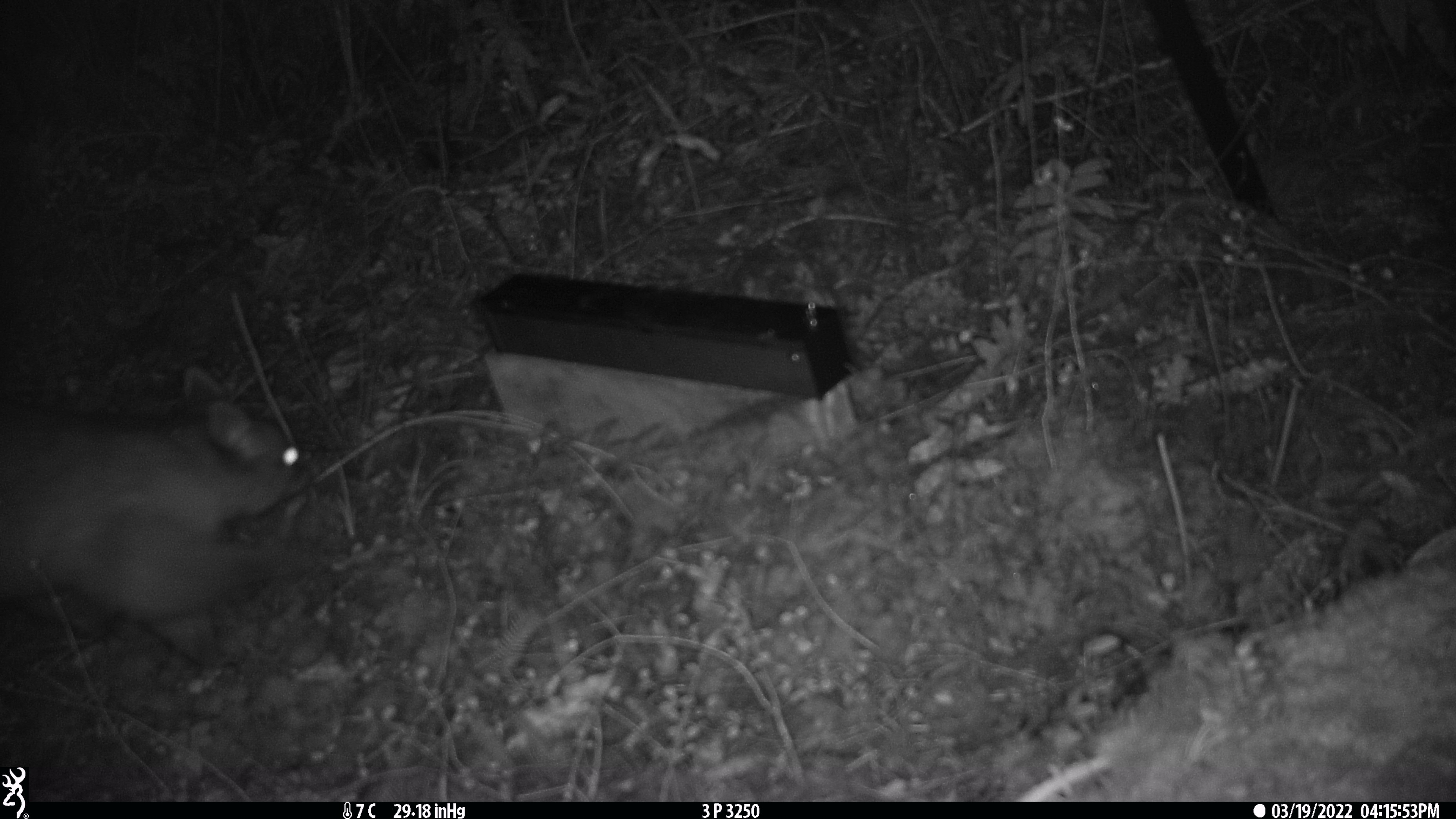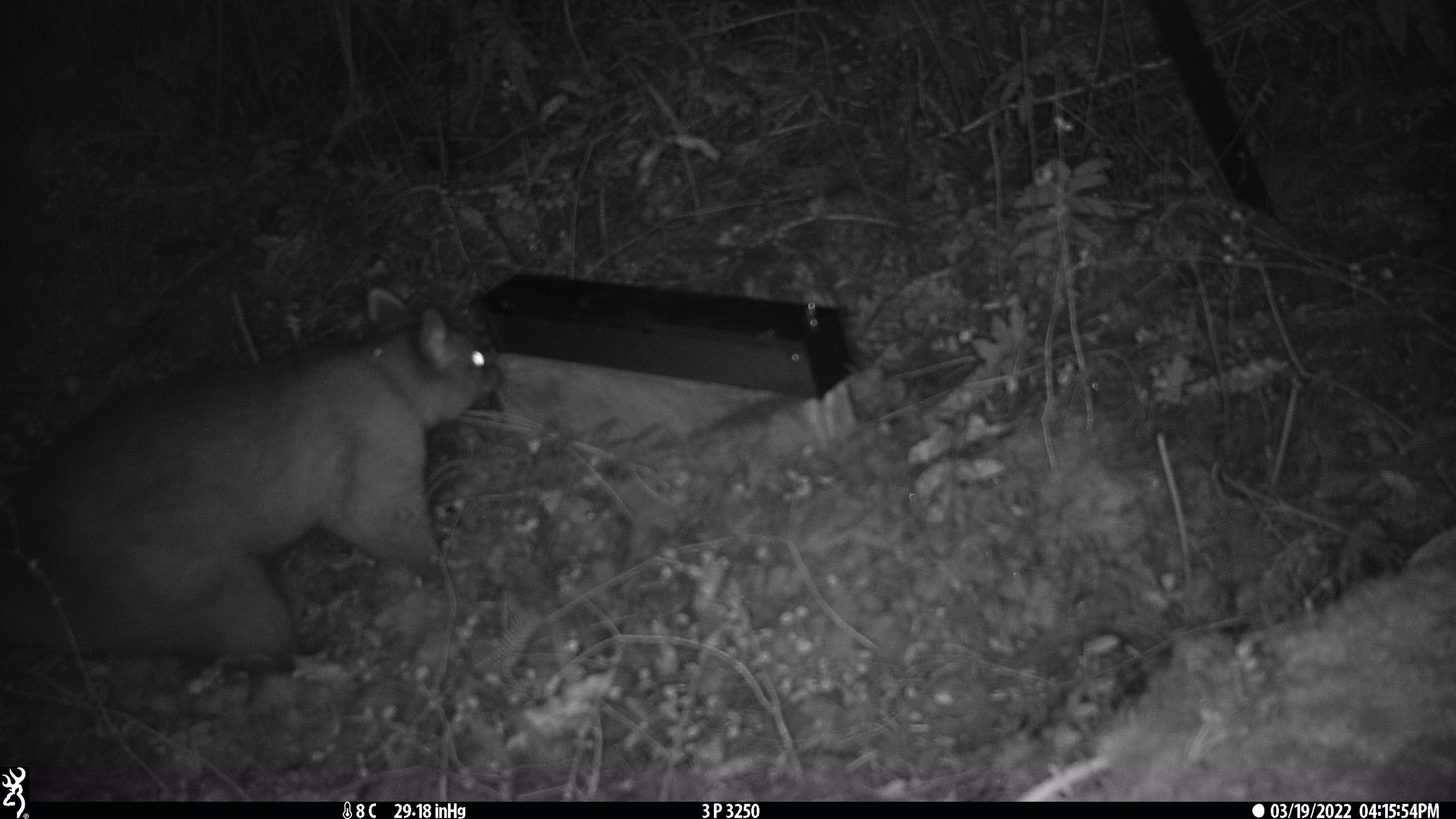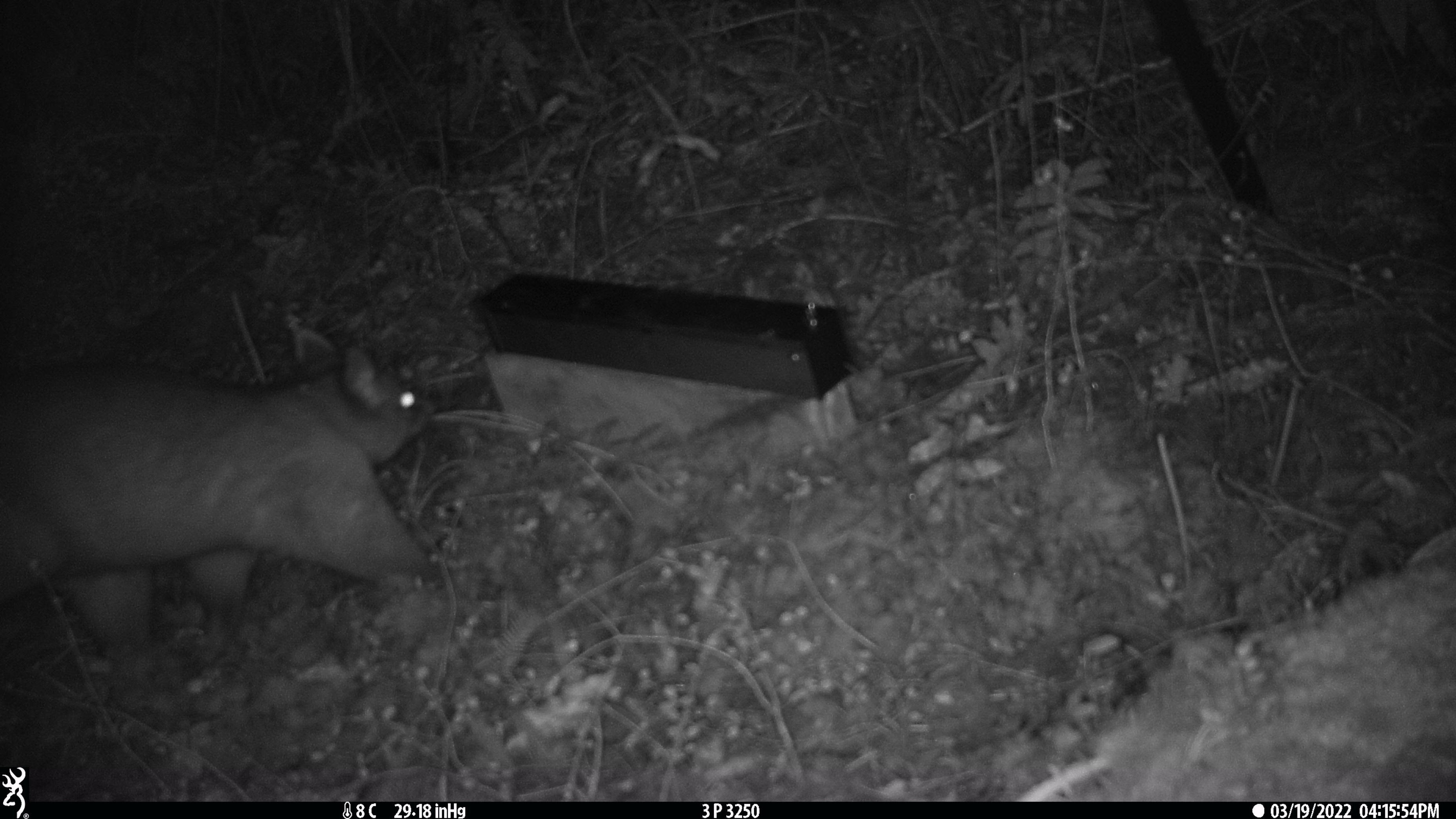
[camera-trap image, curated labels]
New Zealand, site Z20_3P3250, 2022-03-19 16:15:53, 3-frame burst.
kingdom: Animalia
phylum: Chordata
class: Mammalia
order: Diprotodontia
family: Phalangeridae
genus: Trichosurus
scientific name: Trichosurus vulpecula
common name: common brushtail possum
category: possum